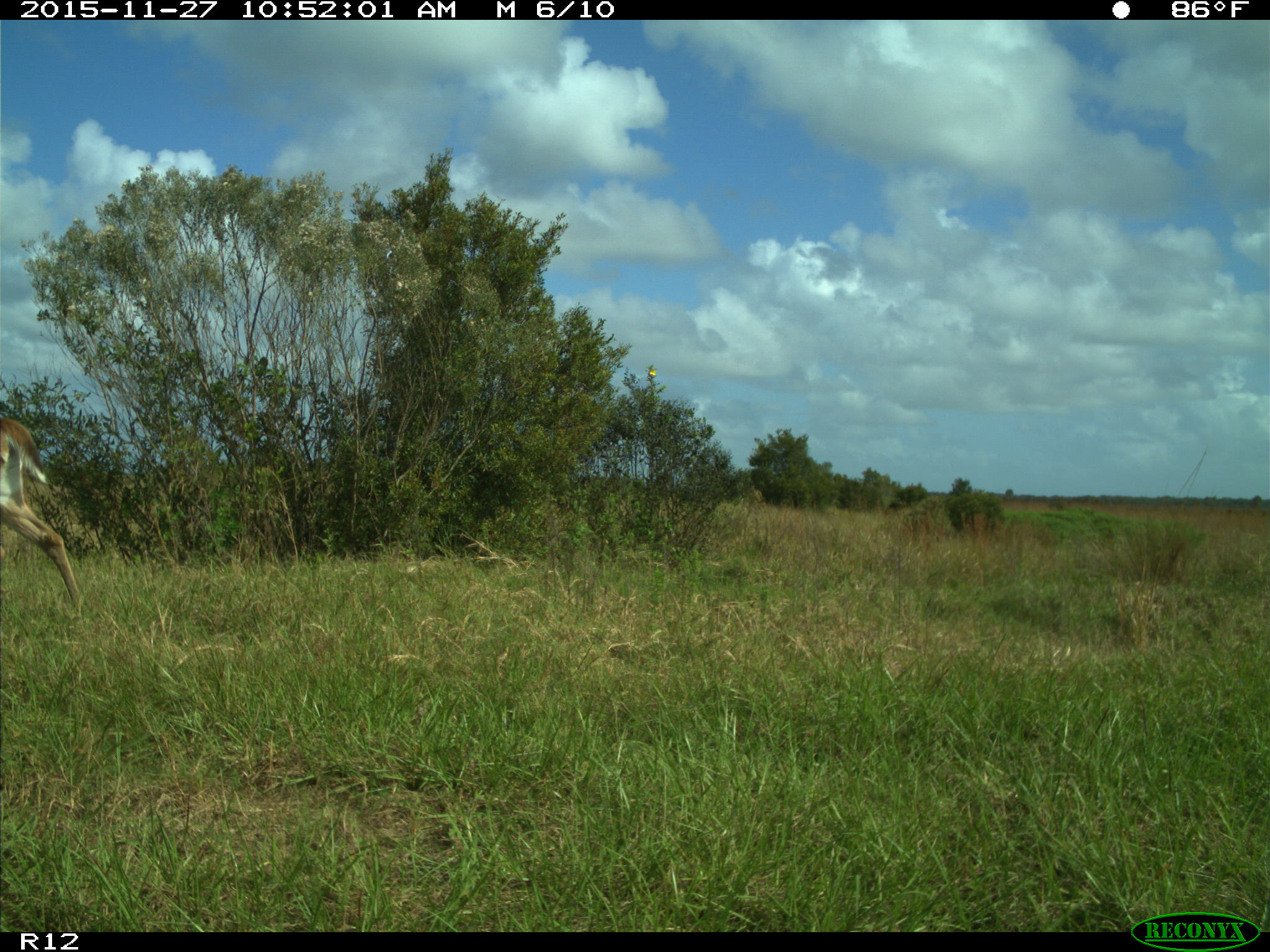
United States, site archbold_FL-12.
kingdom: Animalia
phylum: Chordata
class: Mammalia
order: Artiodactyla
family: Cervidae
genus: Odocoileus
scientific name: Odocoileus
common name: deer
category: unidentified deer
Unidentified deer (deer) (Odocoileus).